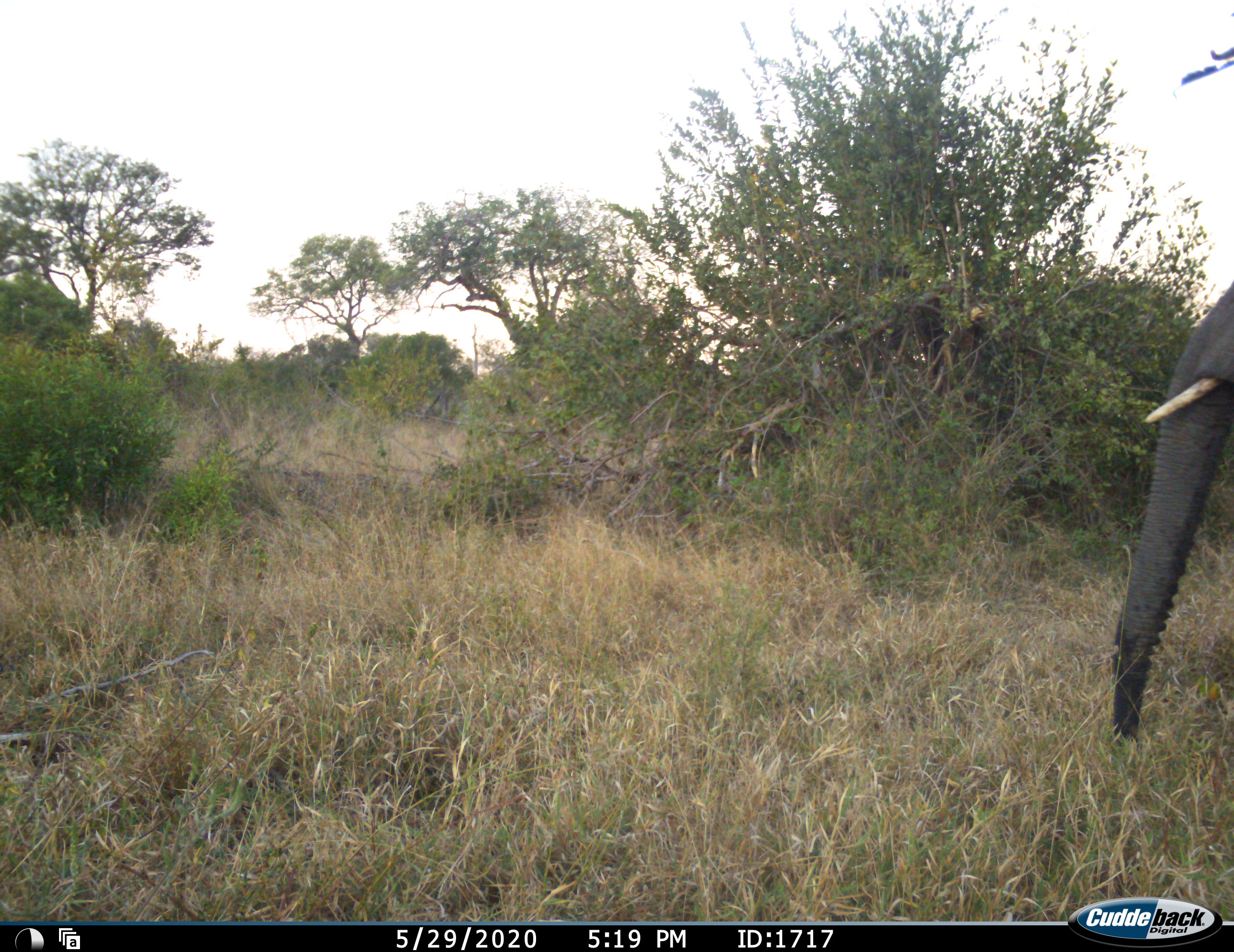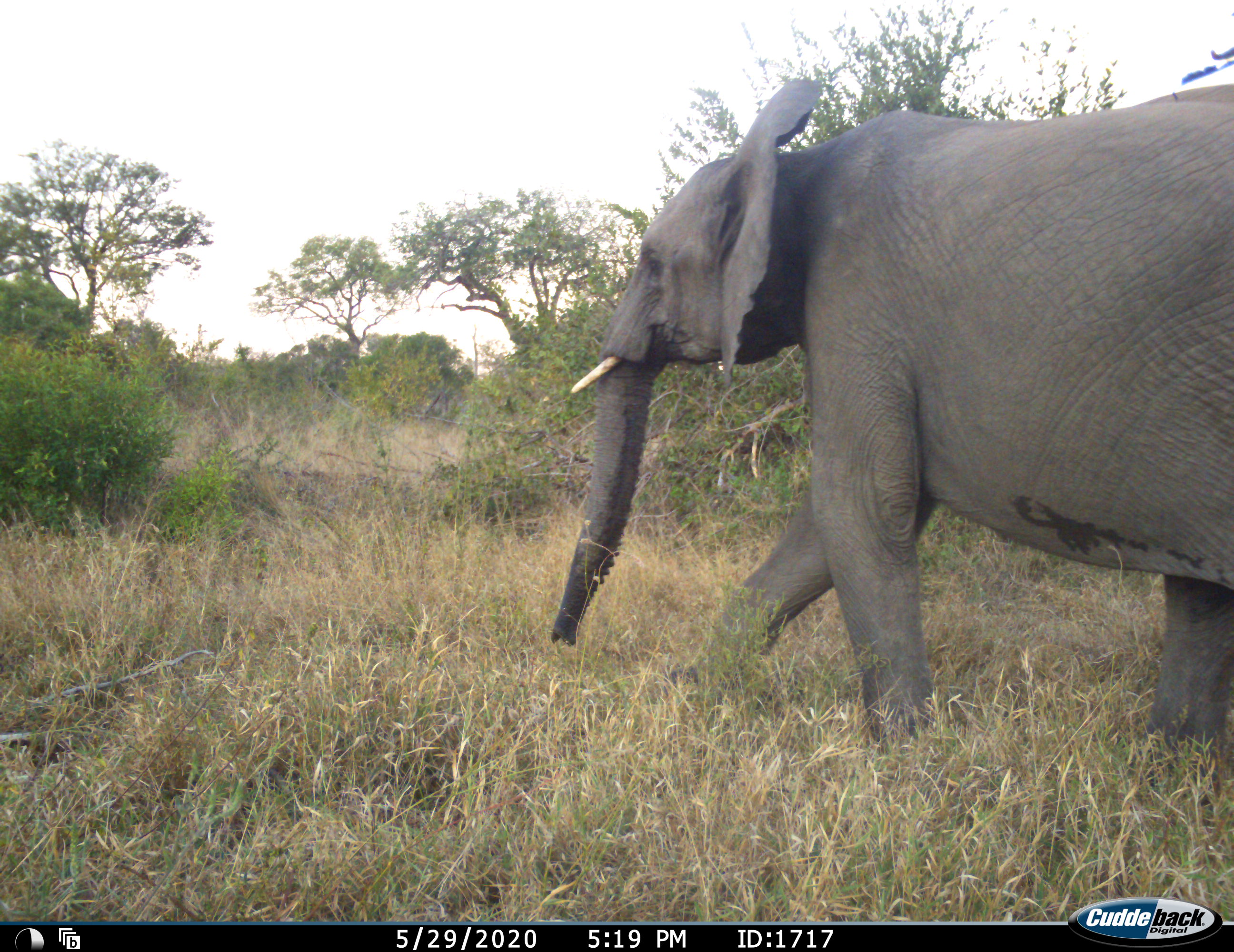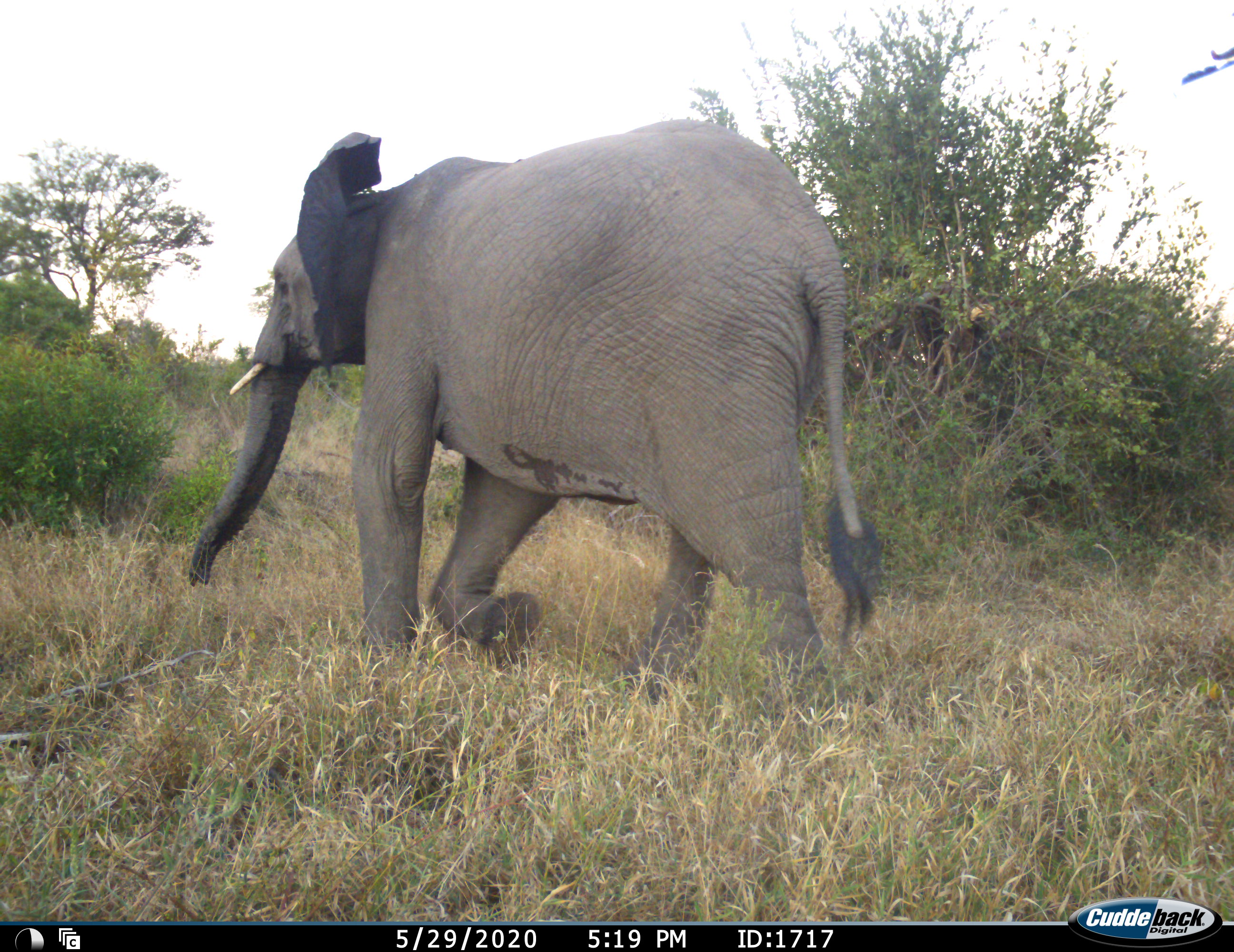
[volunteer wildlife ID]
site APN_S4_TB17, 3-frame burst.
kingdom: Animalia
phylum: Chordata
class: Mammalia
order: Proboscidea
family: Elephantidae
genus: Loxodonta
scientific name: Loxodonta africana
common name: african bush elephant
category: elephant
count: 1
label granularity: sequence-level